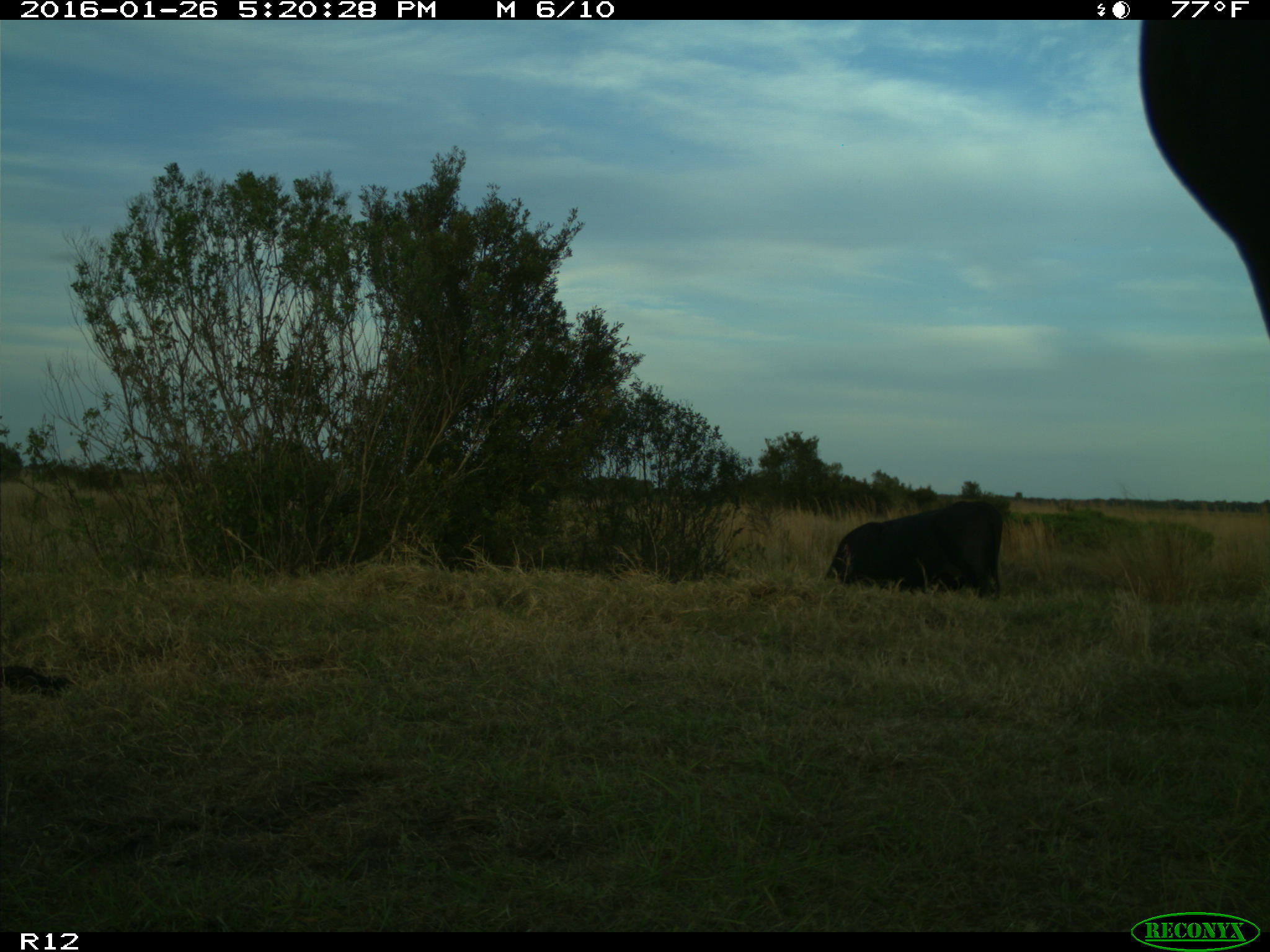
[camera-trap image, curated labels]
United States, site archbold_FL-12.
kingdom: Animalia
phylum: Chordata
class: Mammalia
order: Artiodactyla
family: Bovidae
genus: Bos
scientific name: Bos taurus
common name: domestic cow